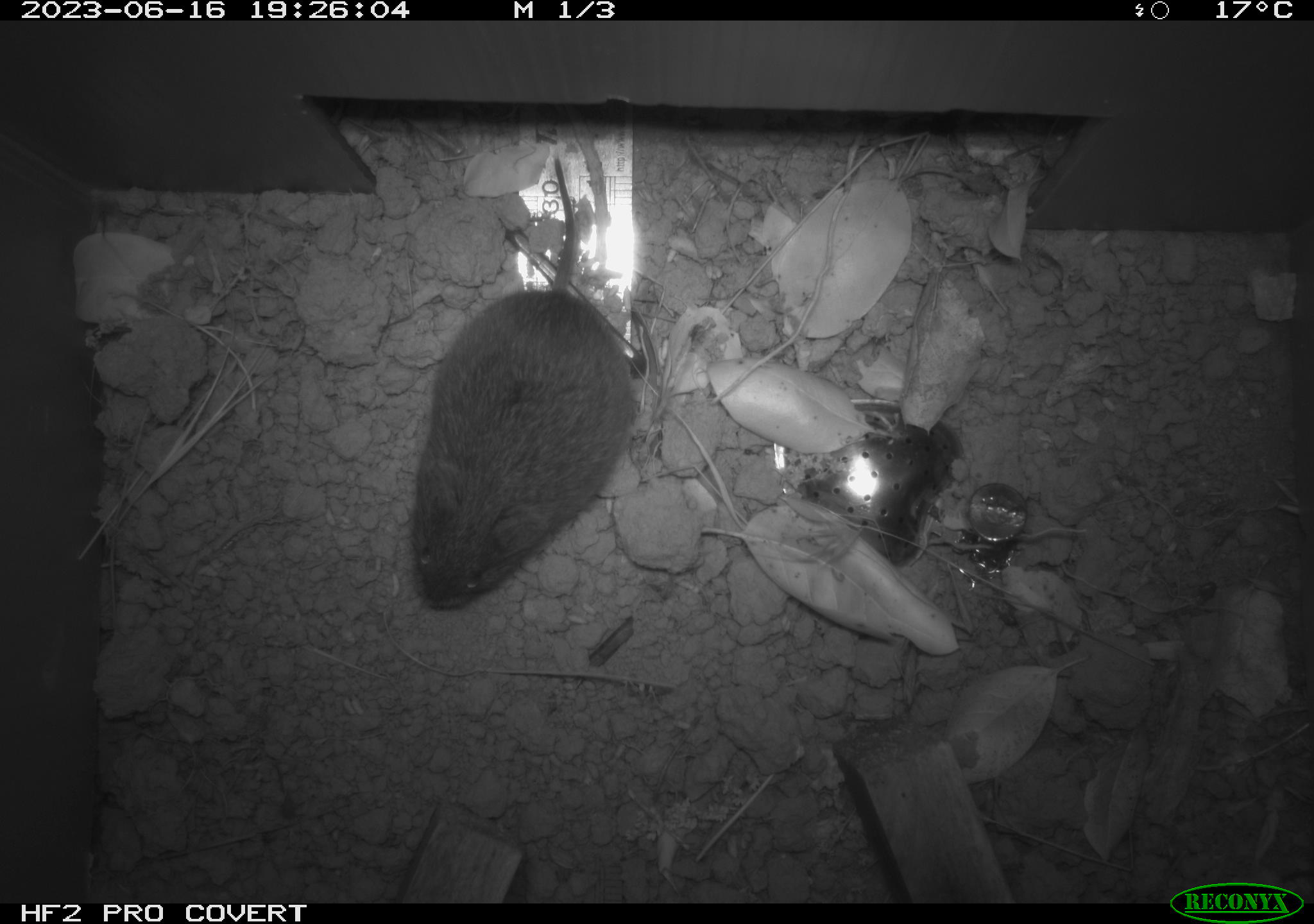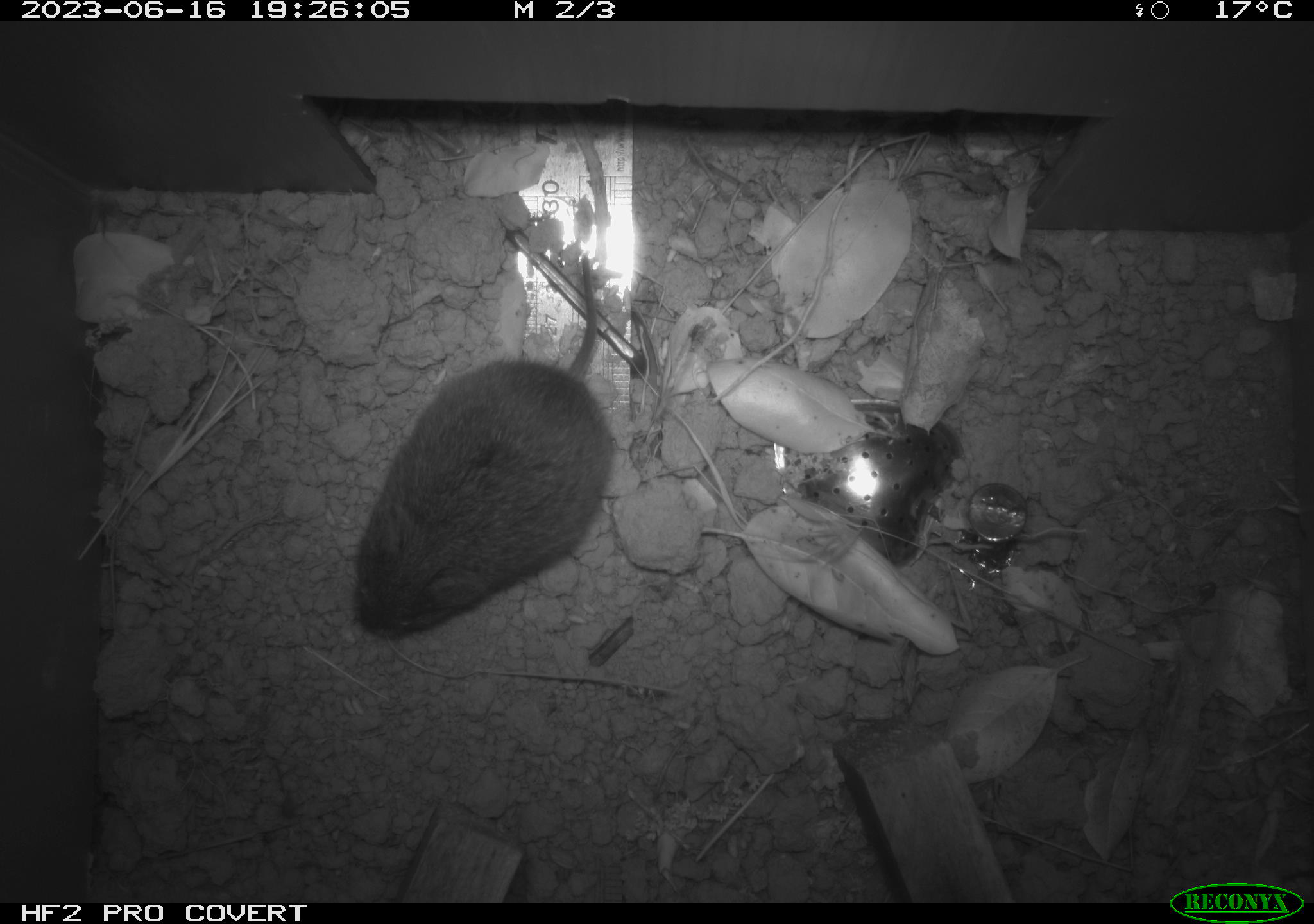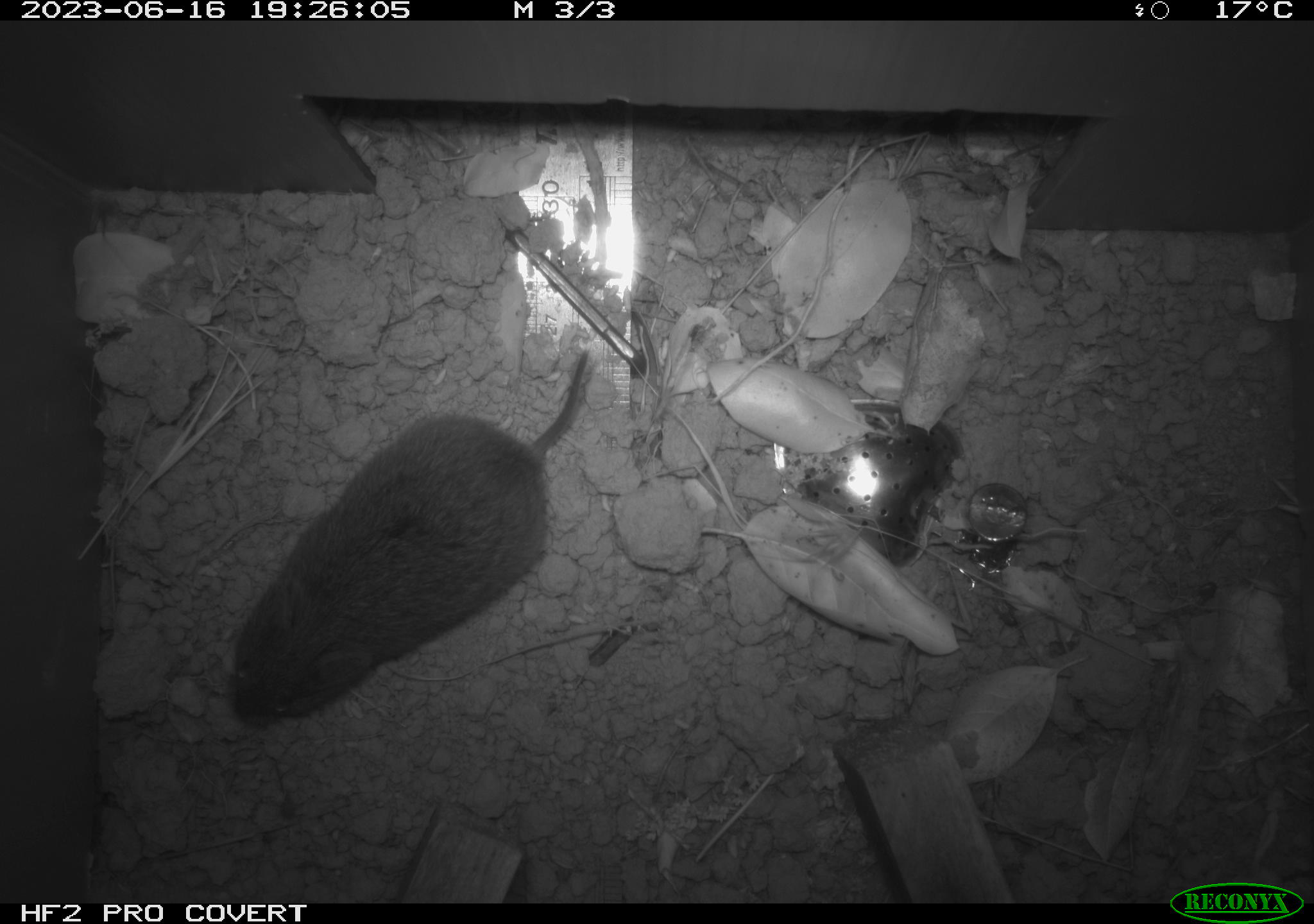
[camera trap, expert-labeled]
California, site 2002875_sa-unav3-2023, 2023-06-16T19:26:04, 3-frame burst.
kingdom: Animalia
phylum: Chordata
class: Mammalia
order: Rodentia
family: Cricetidae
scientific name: Arvicolinae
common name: voles, lemmings, and muskrats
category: arvicolinae subfamily